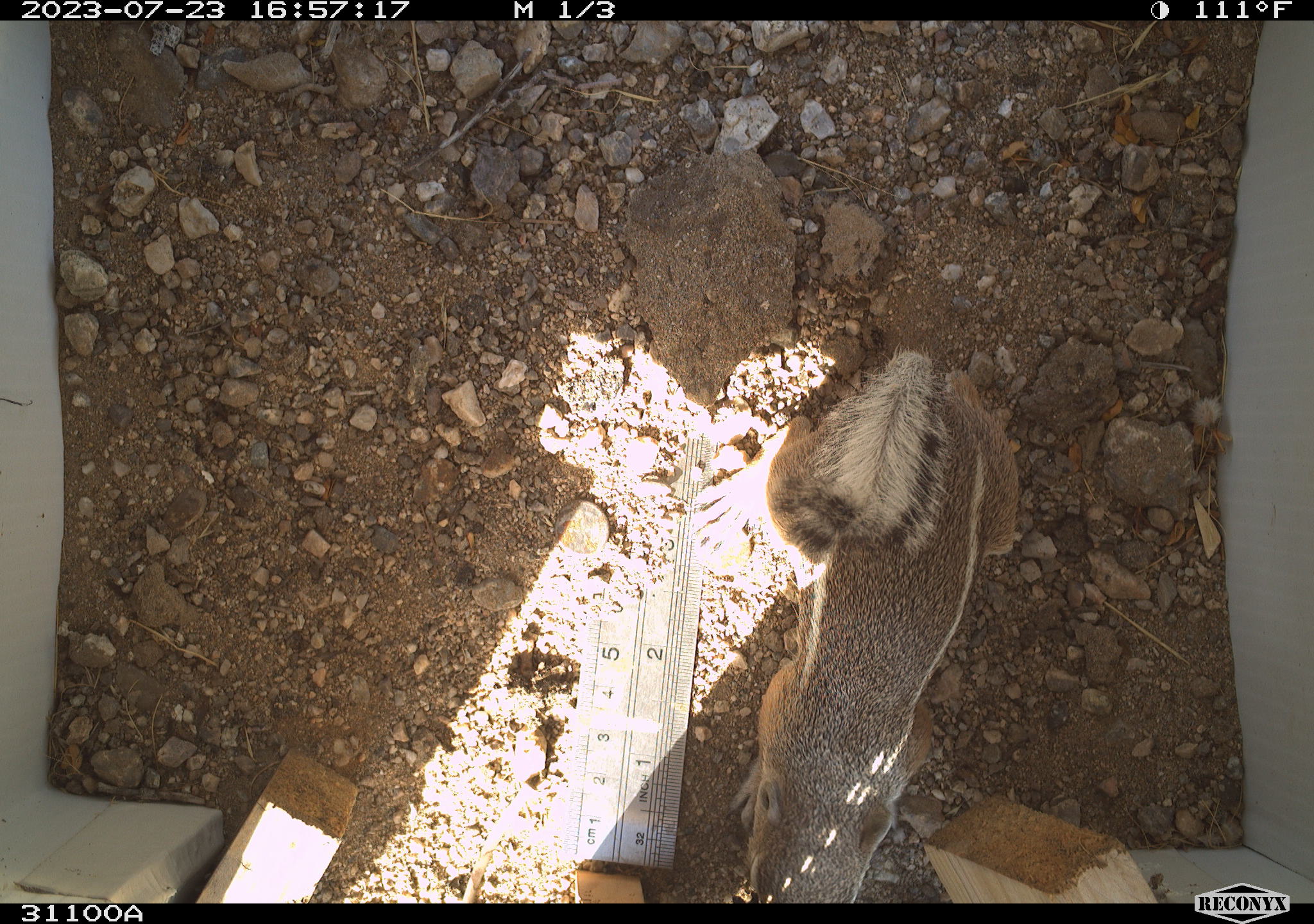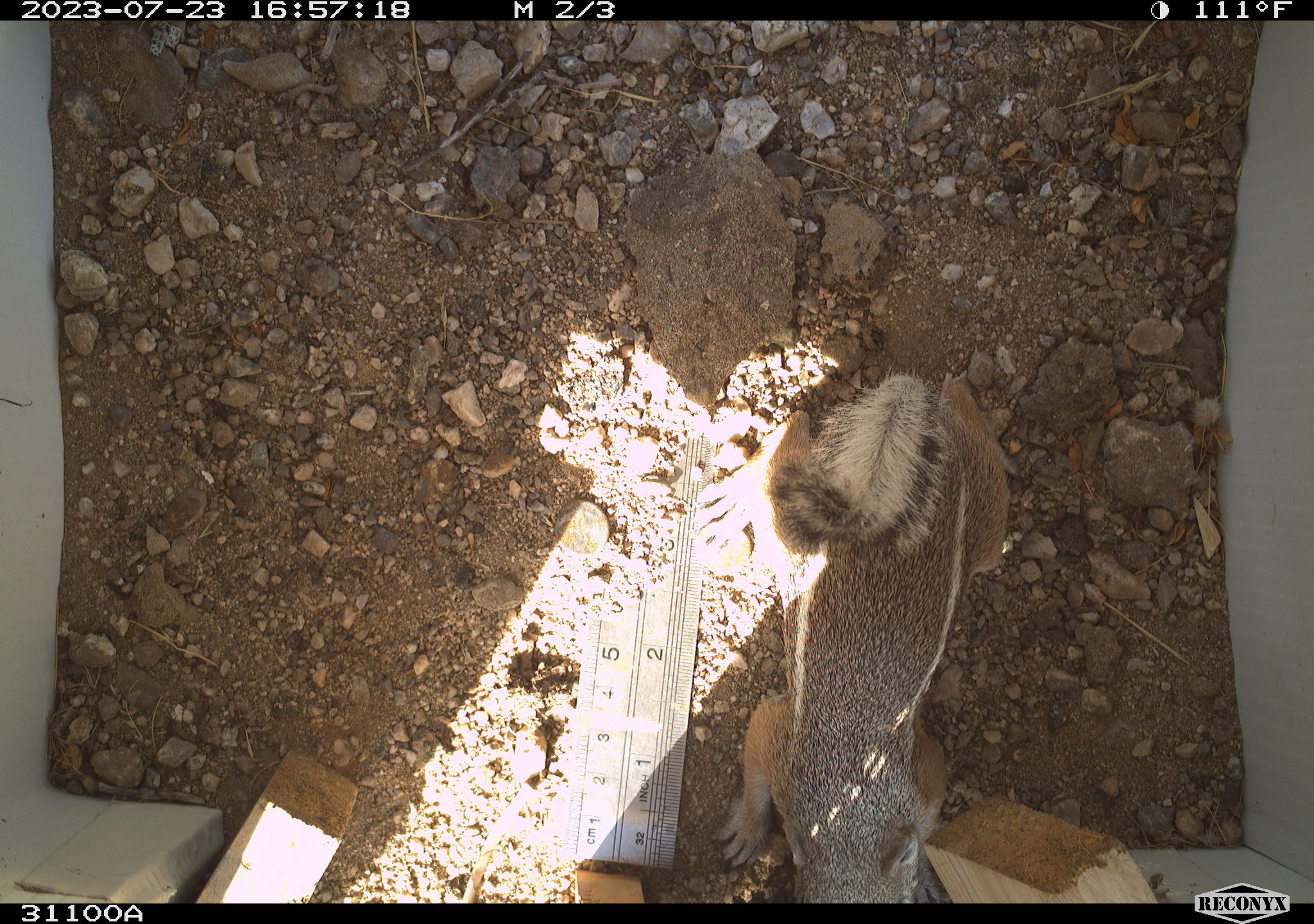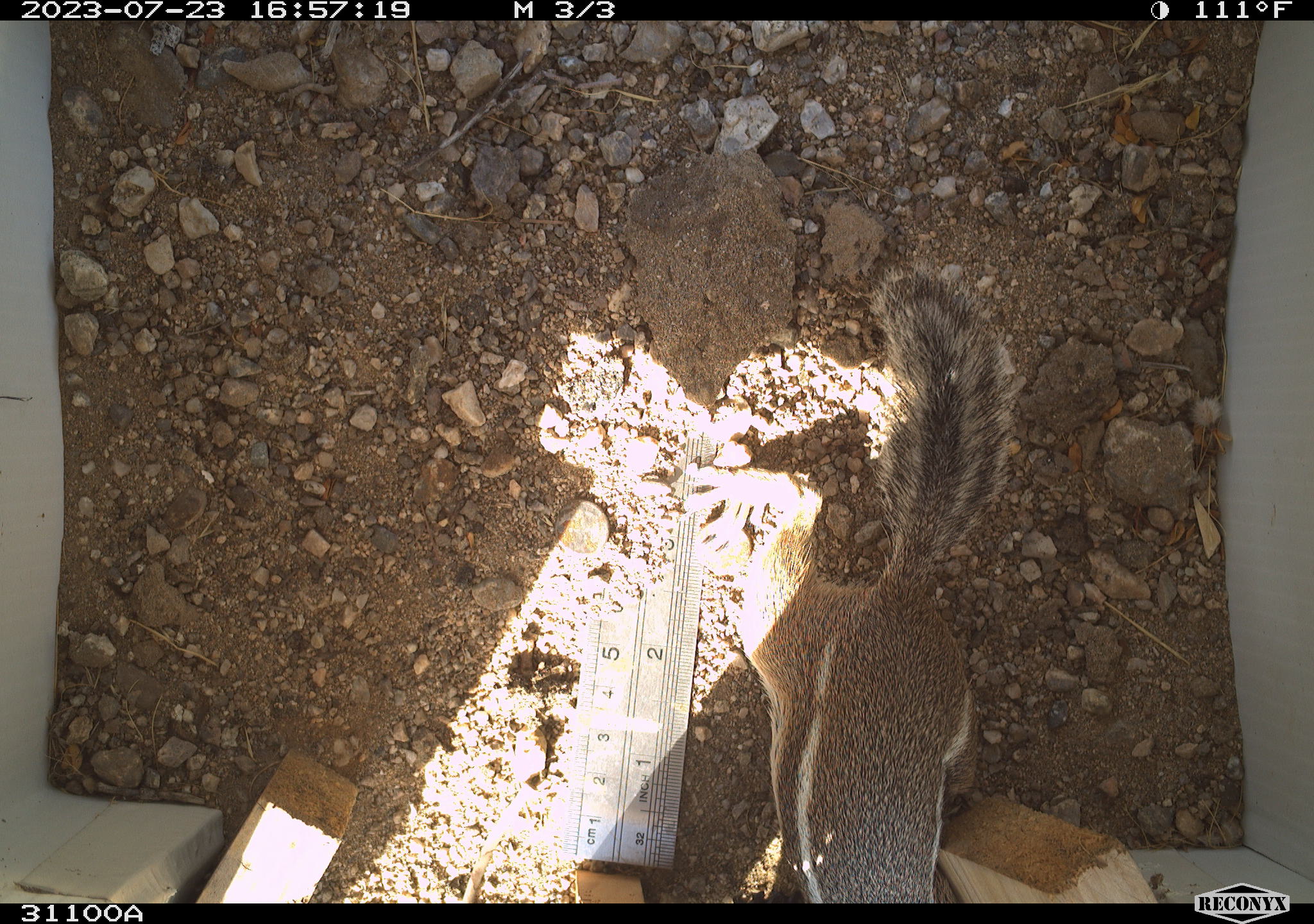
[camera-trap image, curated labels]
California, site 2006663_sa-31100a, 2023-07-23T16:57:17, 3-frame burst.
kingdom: Animalia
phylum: Chordata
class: Mammalia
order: Rodentia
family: Sciuridae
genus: Ammospermophilus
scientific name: Ammospermophilus leucurus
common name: white-tailed antelope squirrel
White-tailed antelope squirrel (Ammospermophilus leucurus).